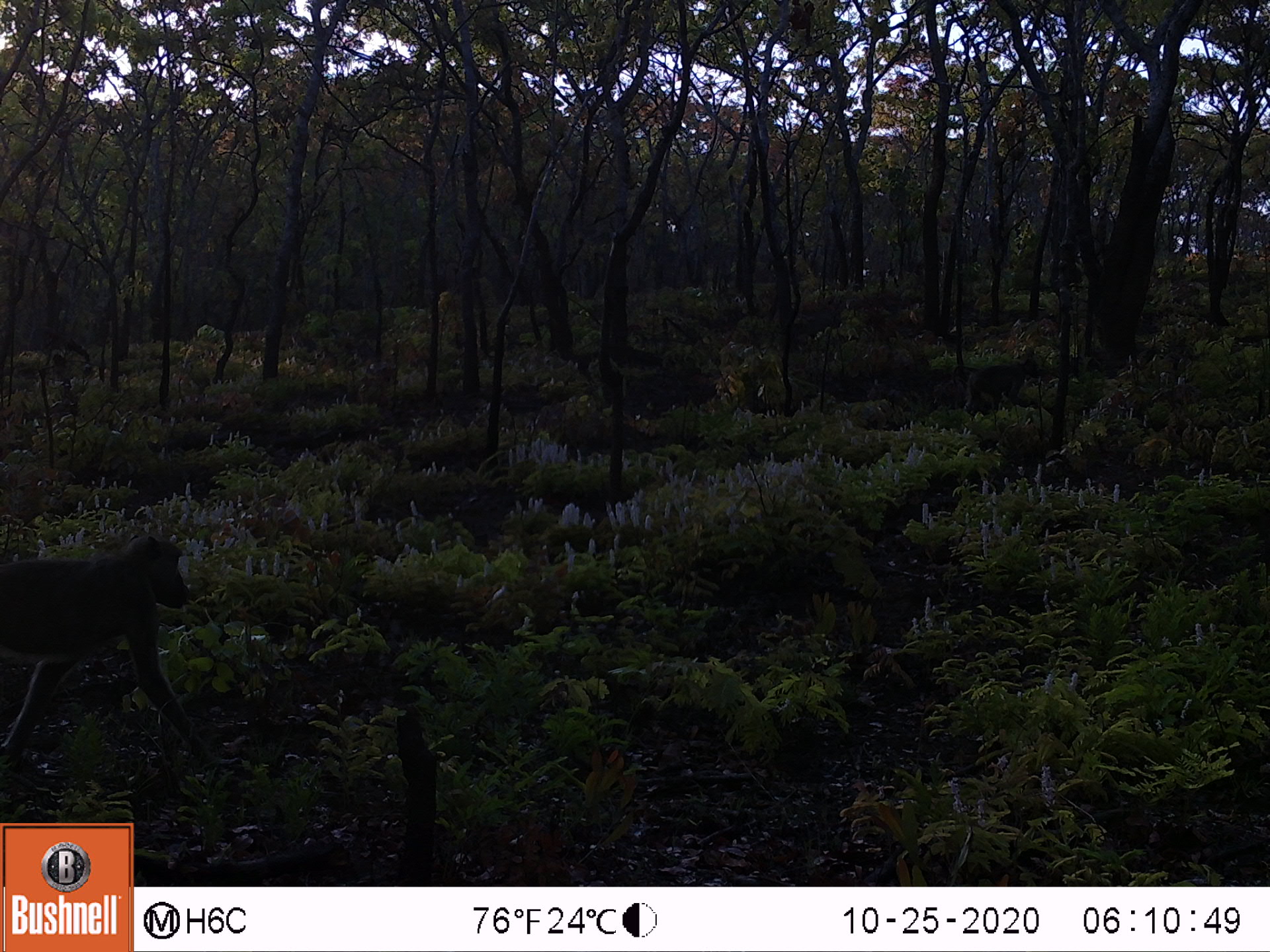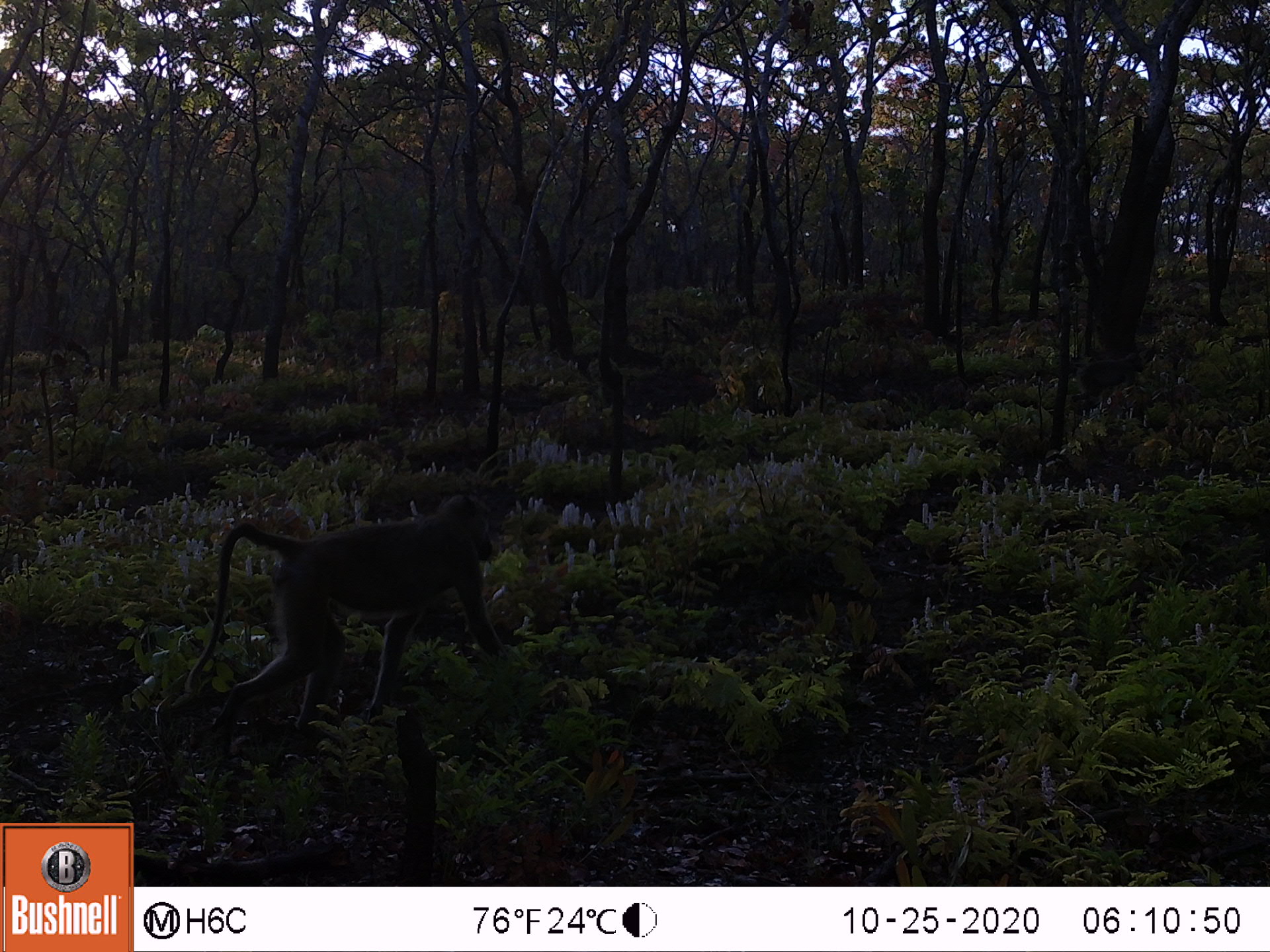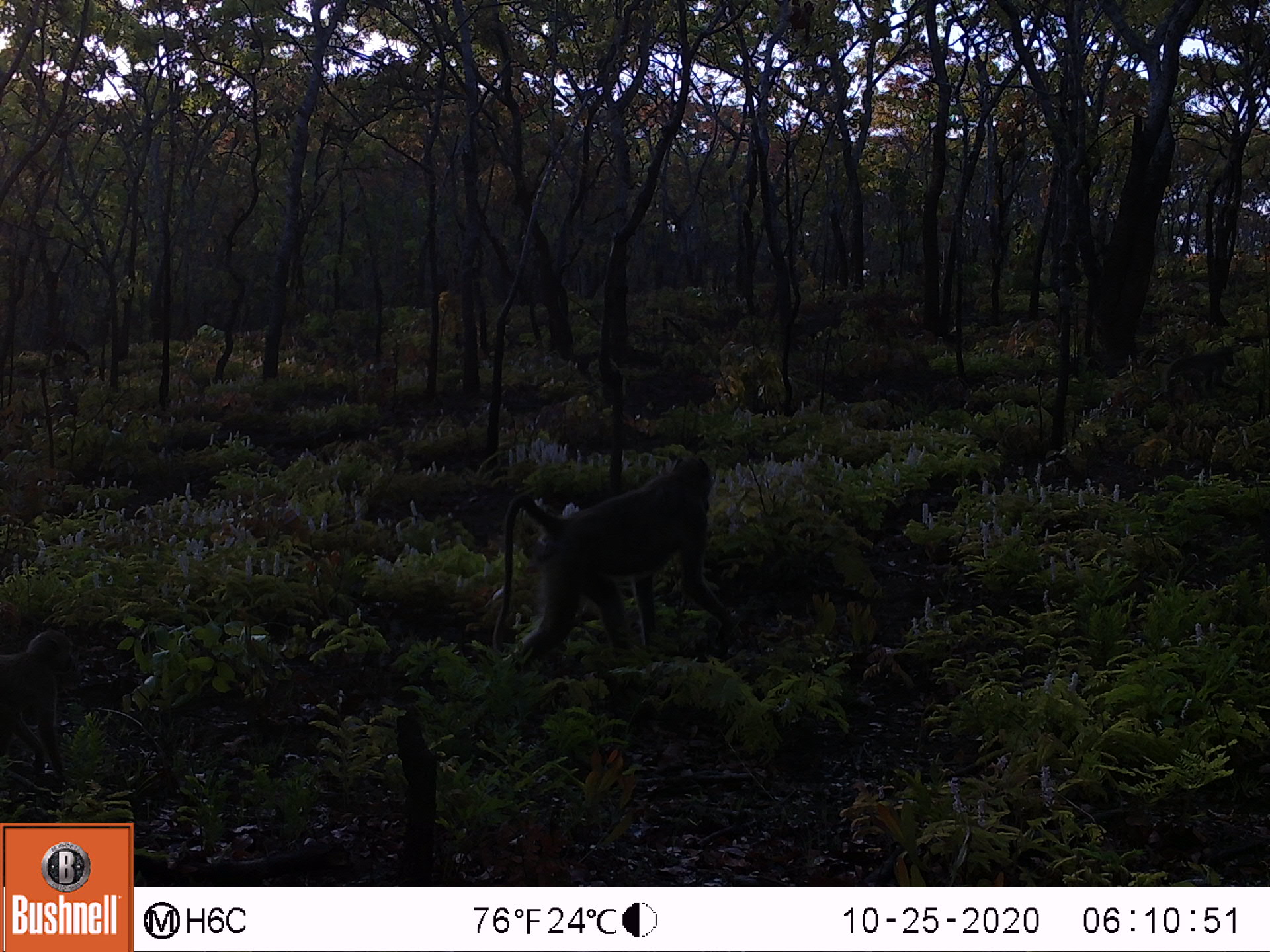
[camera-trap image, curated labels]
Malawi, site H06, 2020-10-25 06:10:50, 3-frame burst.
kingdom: Animalia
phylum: Chordata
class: Mammalia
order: Primates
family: Cercopithecidae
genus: Papio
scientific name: Papio cynocephalus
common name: yellow baboon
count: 2